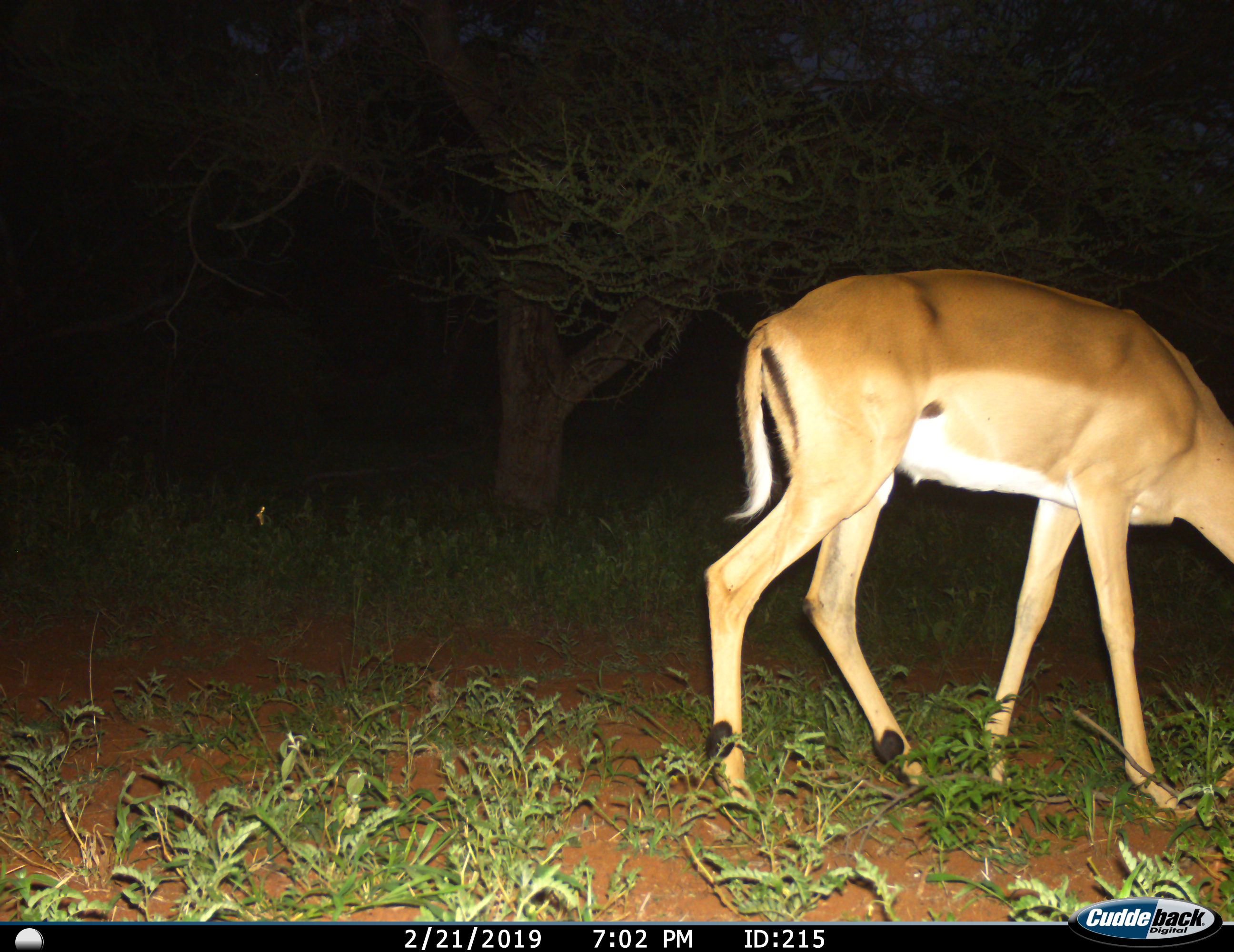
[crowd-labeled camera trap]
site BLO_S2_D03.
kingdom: Animalia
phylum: Chordata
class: Mammalia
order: Artiodactyla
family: Bovidae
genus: Aepyceros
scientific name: Aepyceros melampus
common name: impala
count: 1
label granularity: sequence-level